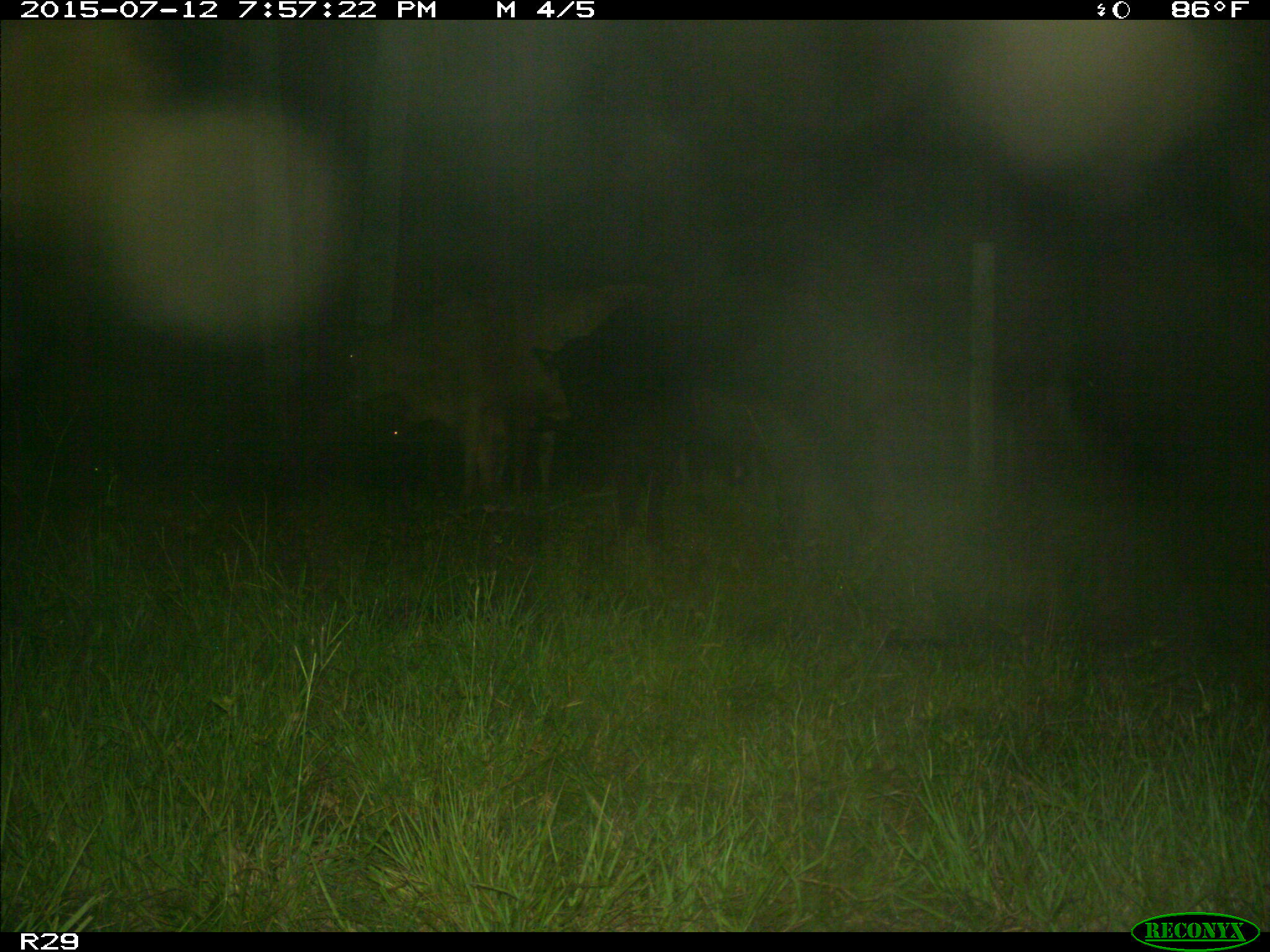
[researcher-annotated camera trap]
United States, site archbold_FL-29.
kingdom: Animalia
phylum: Chordata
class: Mammalia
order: Artiodactyla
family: Bovidae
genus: Bos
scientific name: Bos taurus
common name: domestic cow